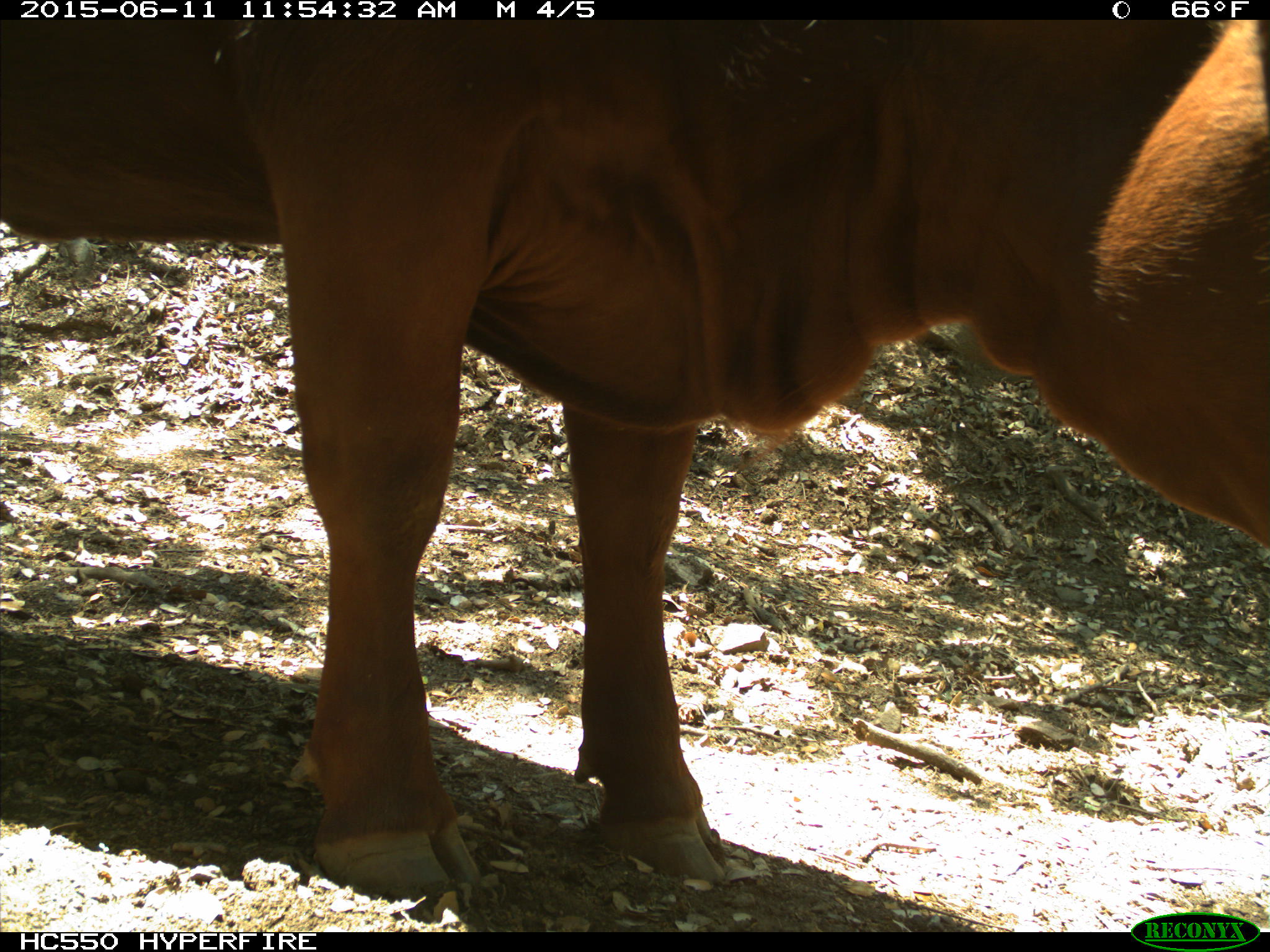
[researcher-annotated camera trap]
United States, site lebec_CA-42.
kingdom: Animalia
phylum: Chordata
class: Mammalia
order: Artiodactyla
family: Bovidae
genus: Bos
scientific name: Bos taurus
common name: domestic cow